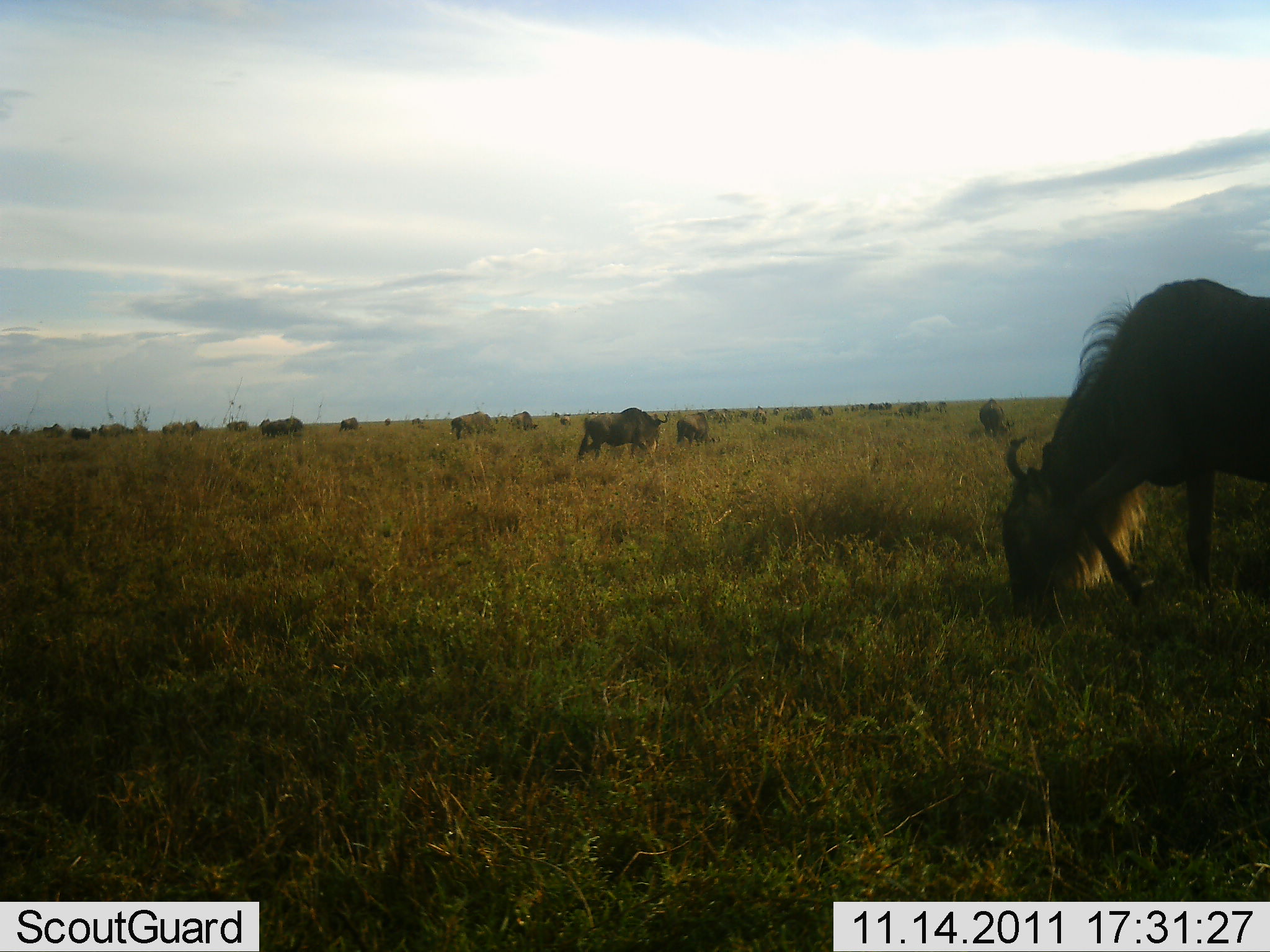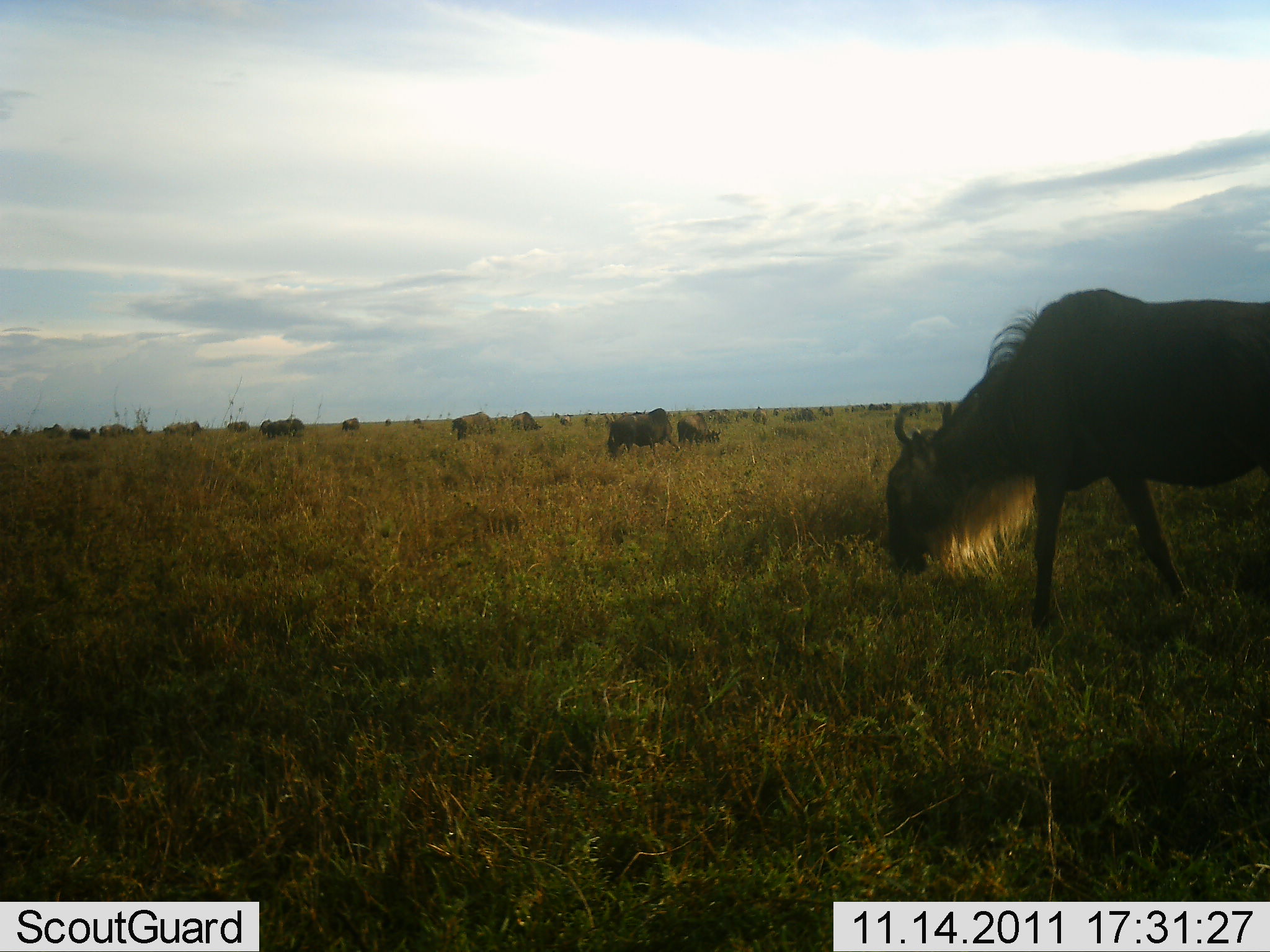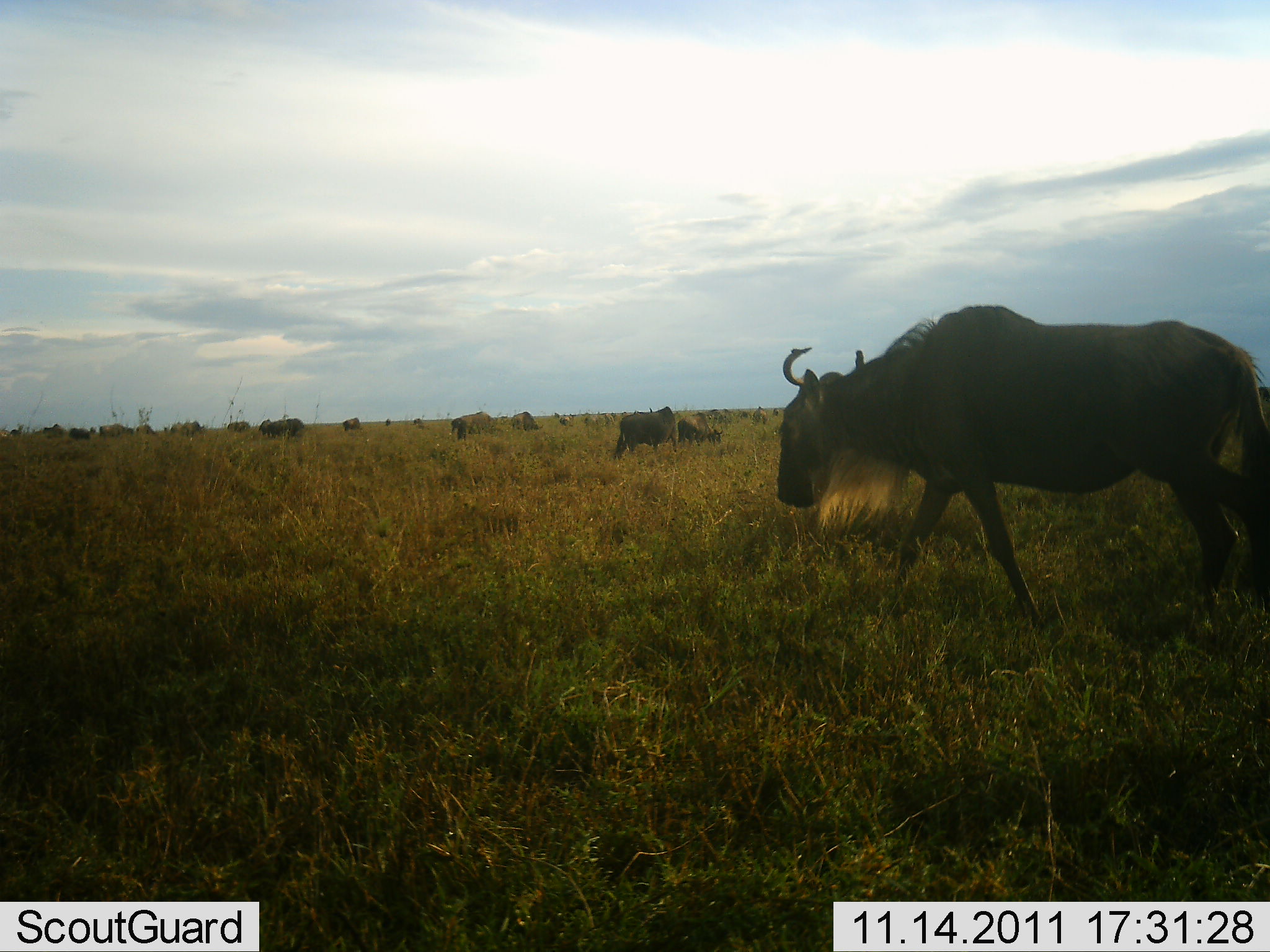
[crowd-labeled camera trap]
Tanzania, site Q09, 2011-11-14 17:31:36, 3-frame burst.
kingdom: Animalia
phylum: Chordata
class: Mammalia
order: Artiodactyla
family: Bovidae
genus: Connochaetes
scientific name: Connochaetes taurinus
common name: blue wildebeest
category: wildebeest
Wildebeest (blue wildebeest) (Connochaetes taurinus), count 11-50. Behavior (volunteer vote fractions): standing 45%, resting 9%, moving 36%, interacting 0%. Young present (vote fraction): 0%. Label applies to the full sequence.